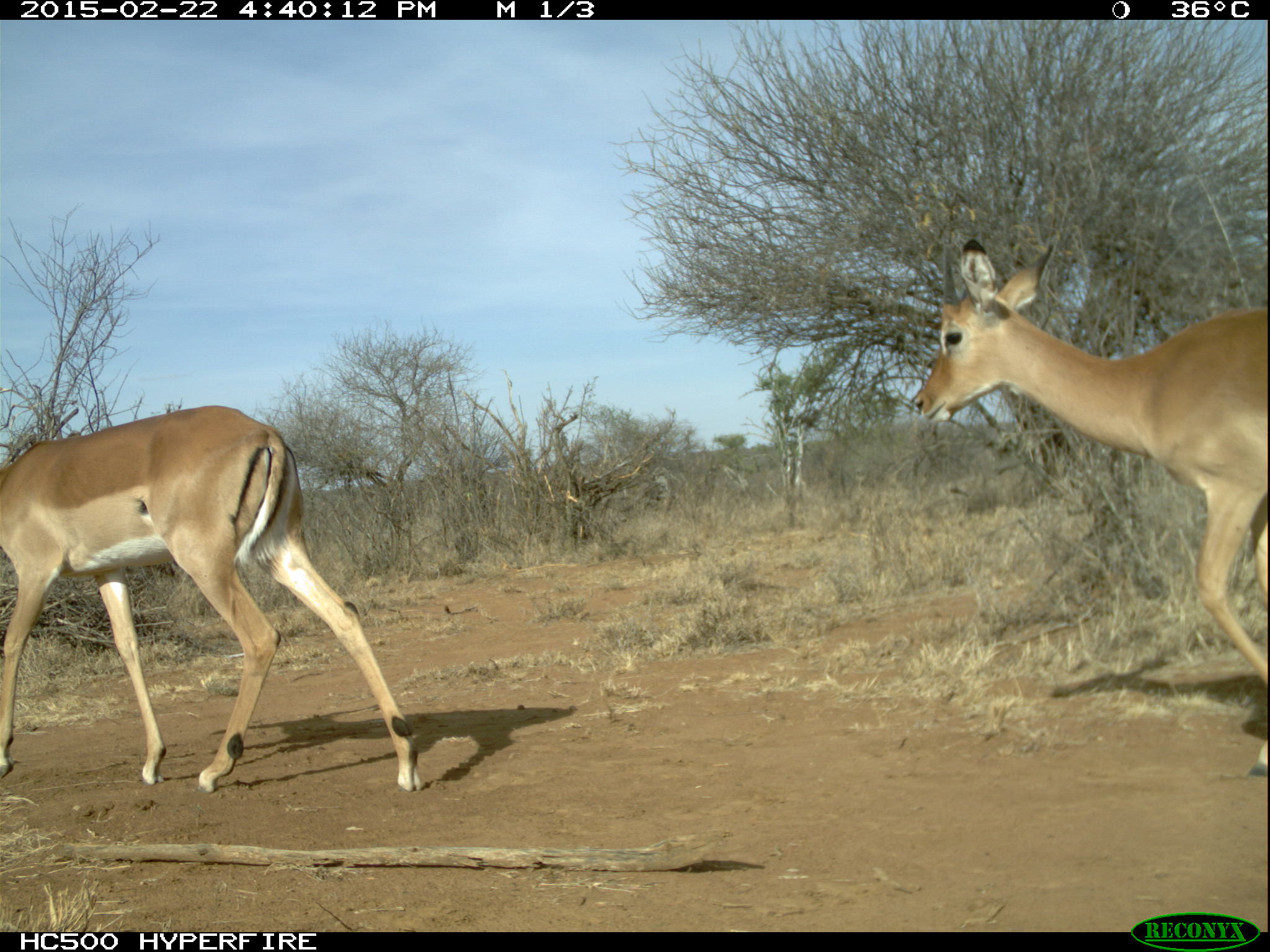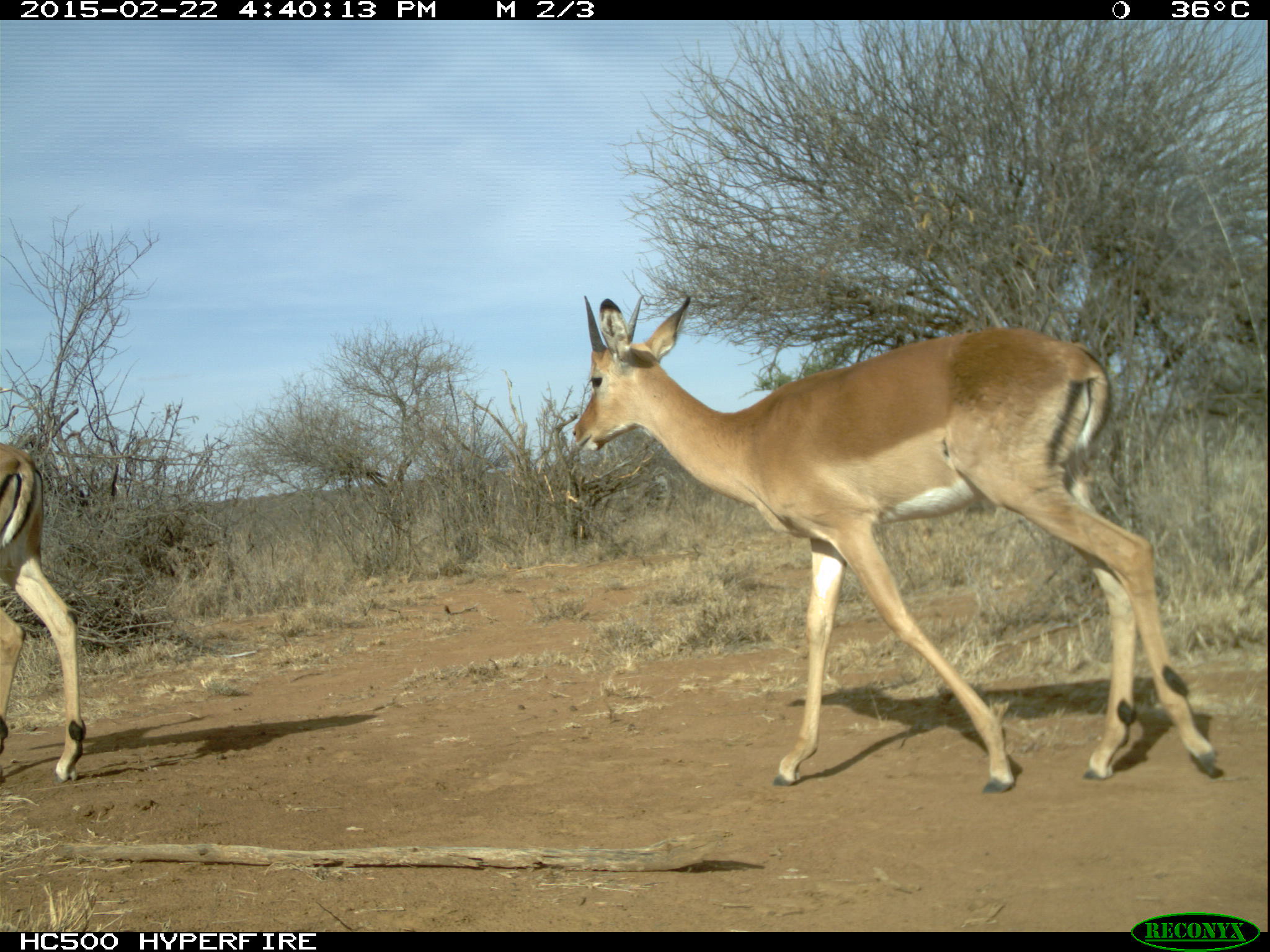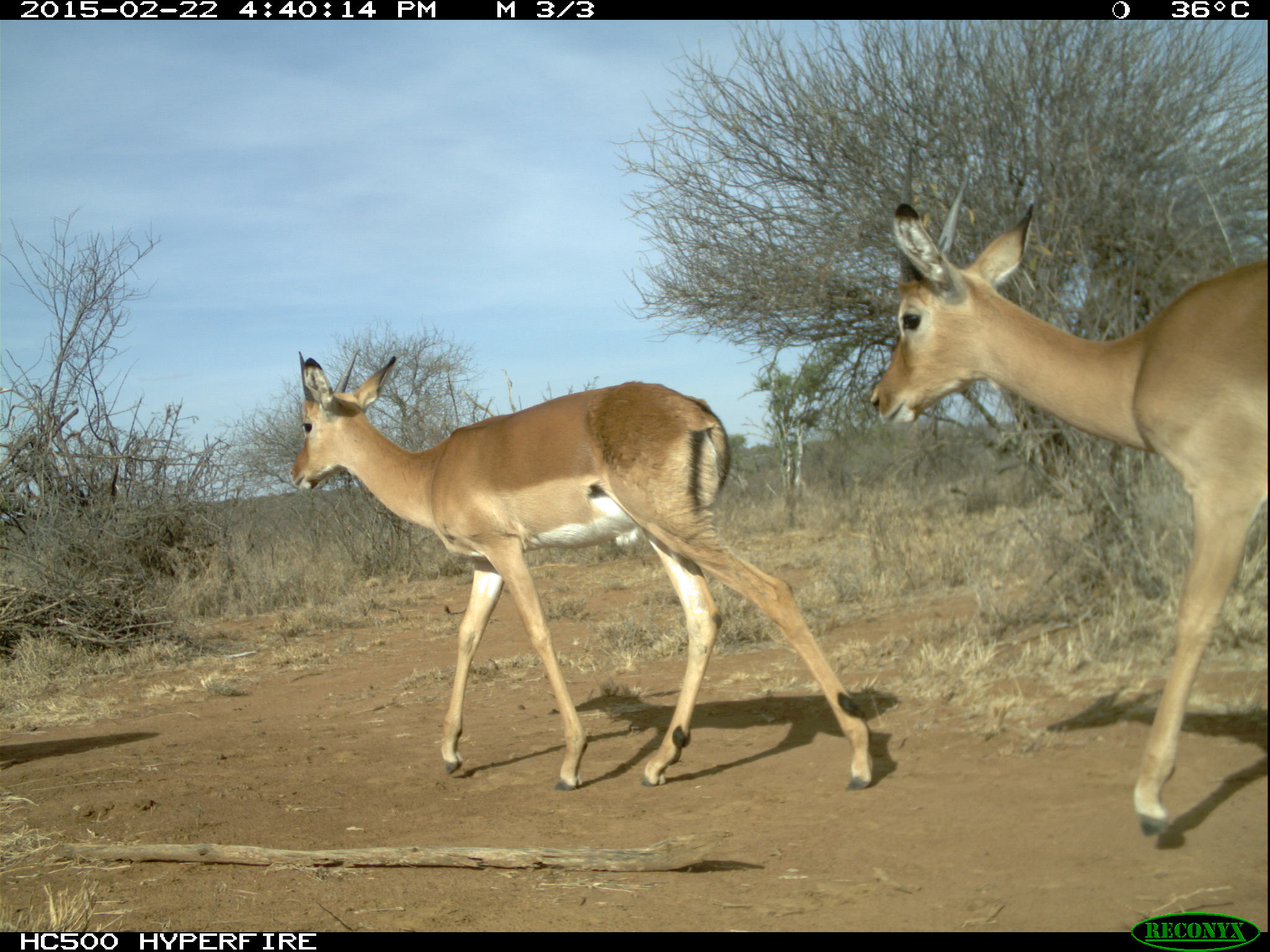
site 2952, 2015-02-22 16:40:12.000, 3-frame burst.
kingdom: Animalia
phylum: Chordata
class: Mammalia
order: Artiodactyla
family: Bovidae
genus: Aepyceros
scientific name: Aepyceros melampus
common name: impala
Aepyceros melampus (impala), count 2.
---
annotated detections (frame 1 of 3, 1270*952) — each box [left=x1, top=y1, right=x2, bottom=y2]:
aepyceros melampus: [left=908, top=235, right=1267, bottom=781]; [left=2, top=403, right=417, bottom=792]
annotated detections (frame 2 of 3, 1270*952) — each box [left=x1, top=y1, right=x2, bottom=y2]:
aepyceros melampus: [left=573, top=294, right=1219, bottom=796]; [left=0, top=445, right=87, bottom=785]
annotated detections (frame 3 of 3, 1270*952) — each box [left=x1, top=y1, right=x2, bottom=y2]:
aepyceros melampus: [left=871, top=143, right=1266, bottom=836]; [left=288, top=348, right=872, bottom=792]